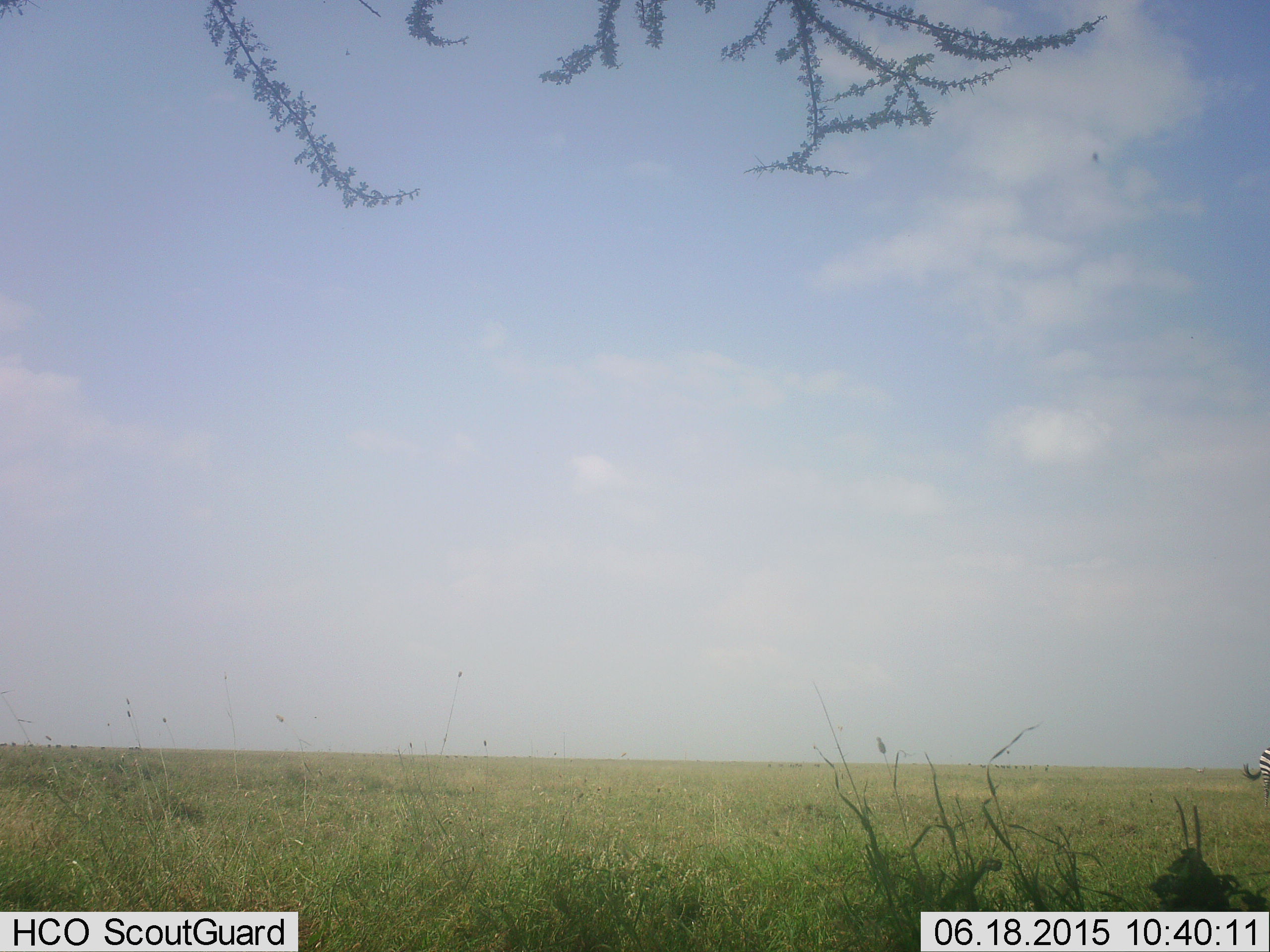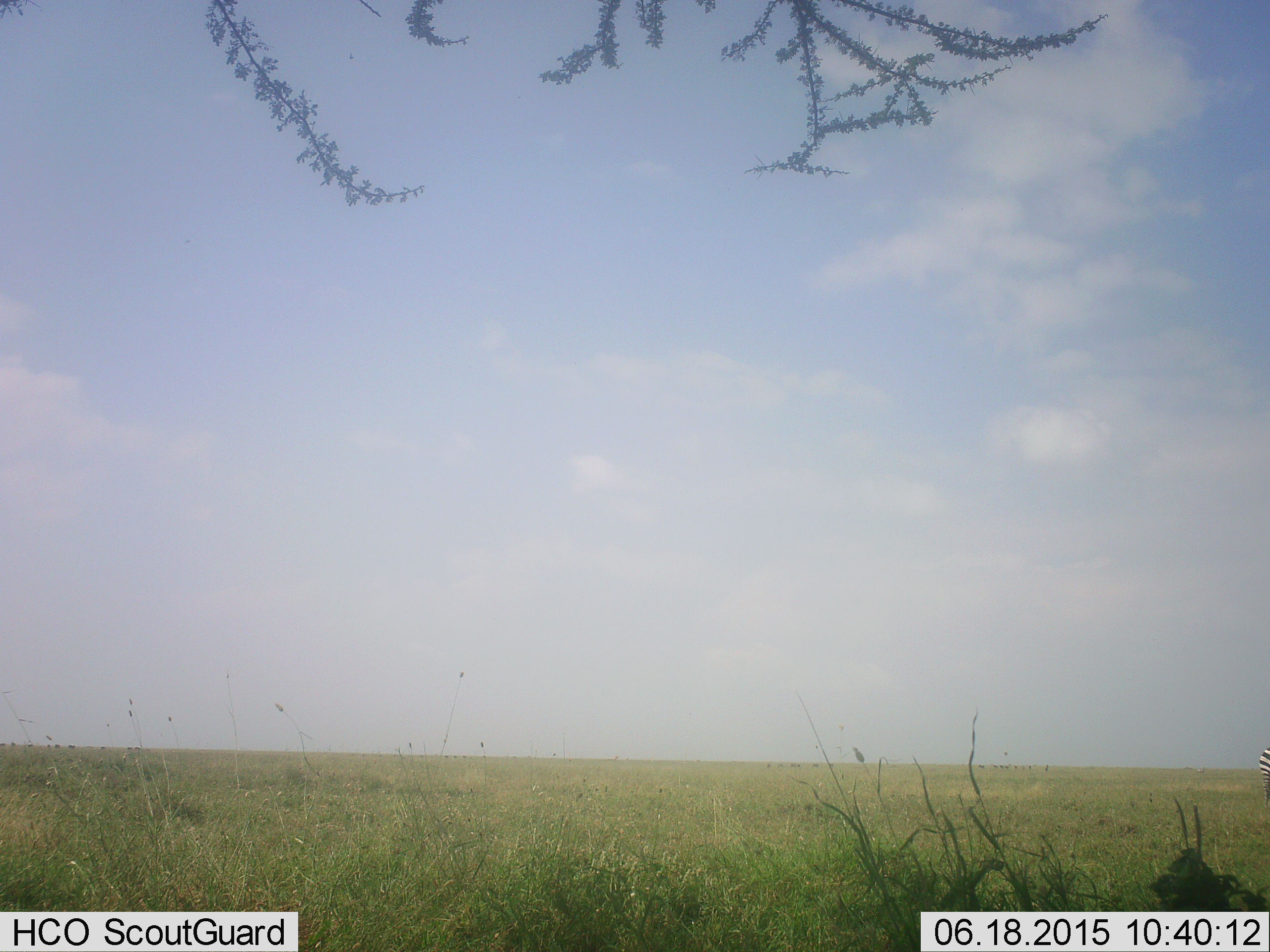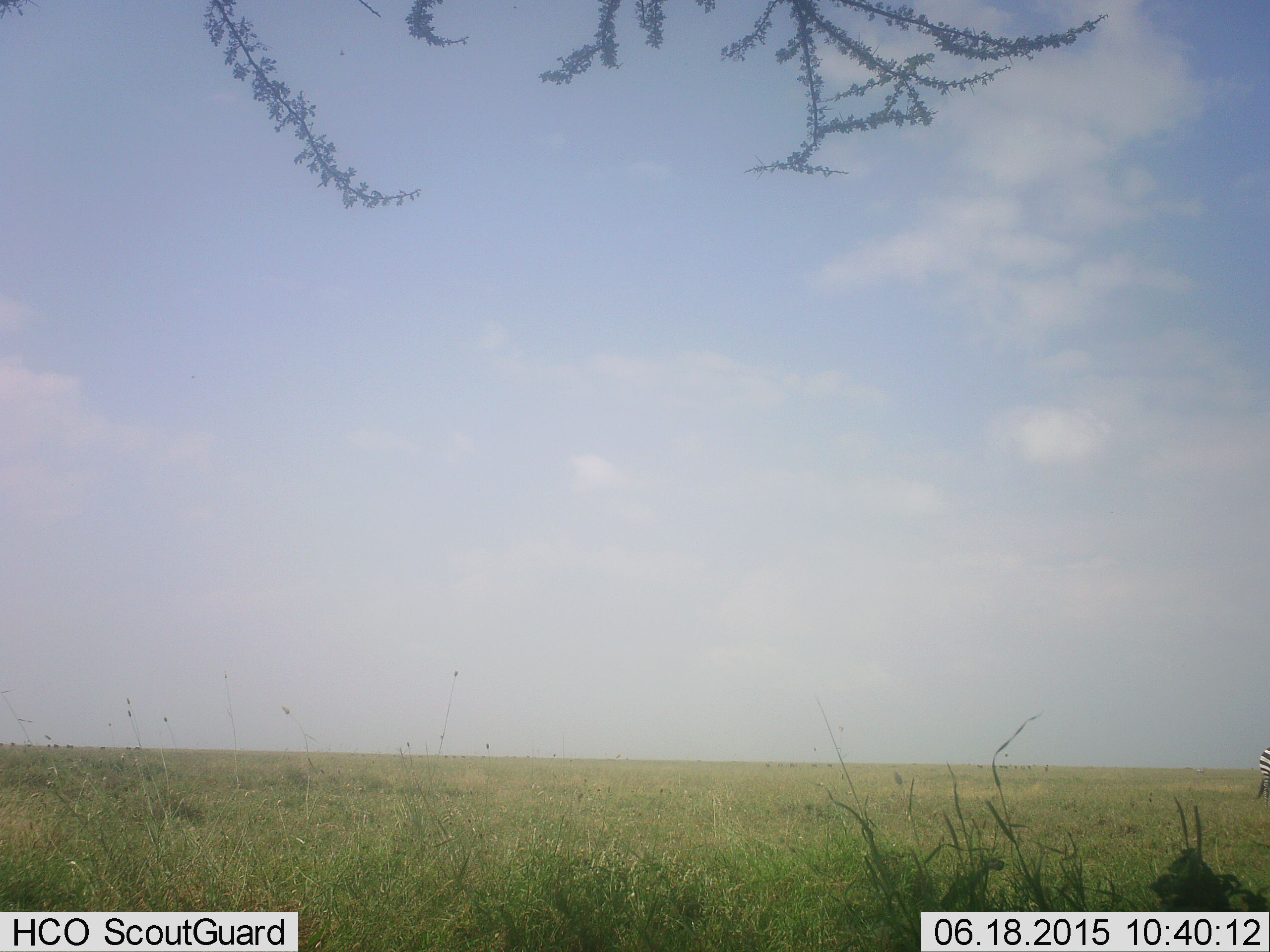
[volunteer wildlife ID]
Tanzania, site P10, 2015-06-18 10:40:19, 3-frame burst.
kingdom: Animalia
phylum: Chordata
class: Mammalia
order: Perissodactyla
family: Equidae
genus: Equus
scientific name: Equus quagga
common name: plains zebra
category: zebra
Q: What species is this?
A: Zebra (plains zebra) (Equus quagga).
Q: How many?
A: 1.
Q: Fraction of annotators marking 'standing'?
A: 100%.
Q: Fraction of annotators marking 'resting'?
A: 0%.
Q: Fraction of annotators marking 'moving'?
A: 0%.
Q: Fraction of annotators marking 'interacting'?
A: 0%.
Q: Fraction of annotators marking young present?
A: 0%.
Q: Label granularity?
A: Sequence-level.